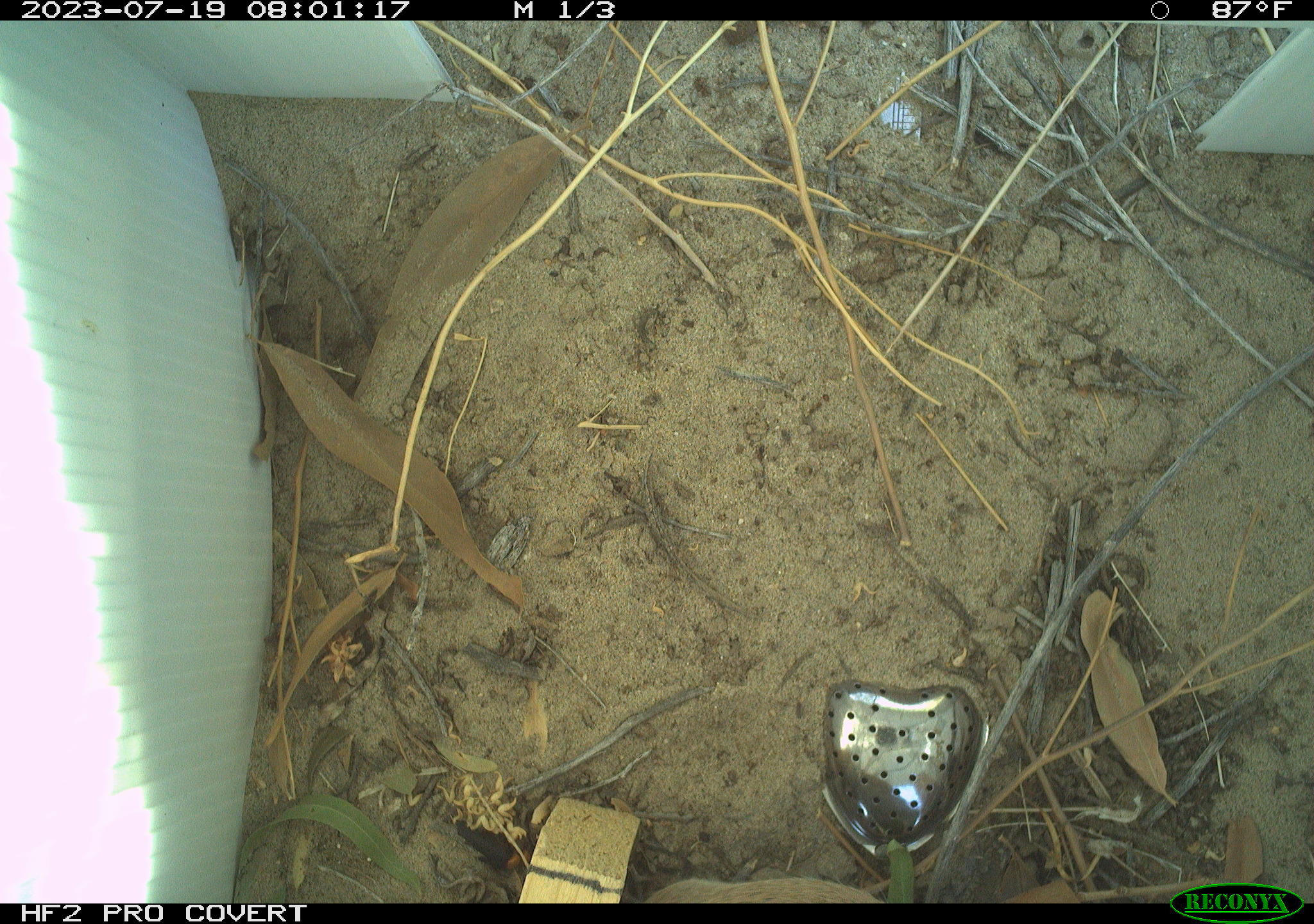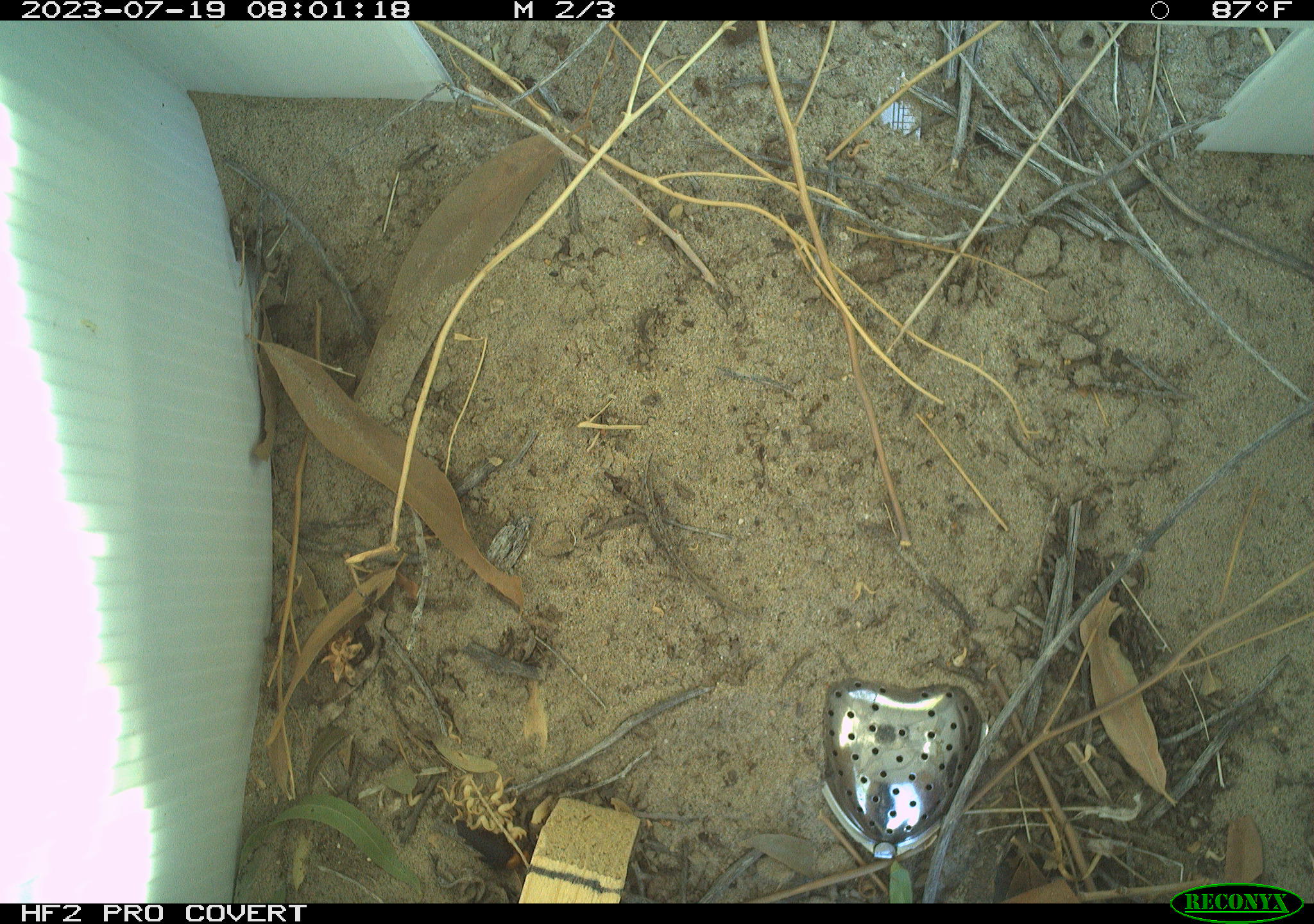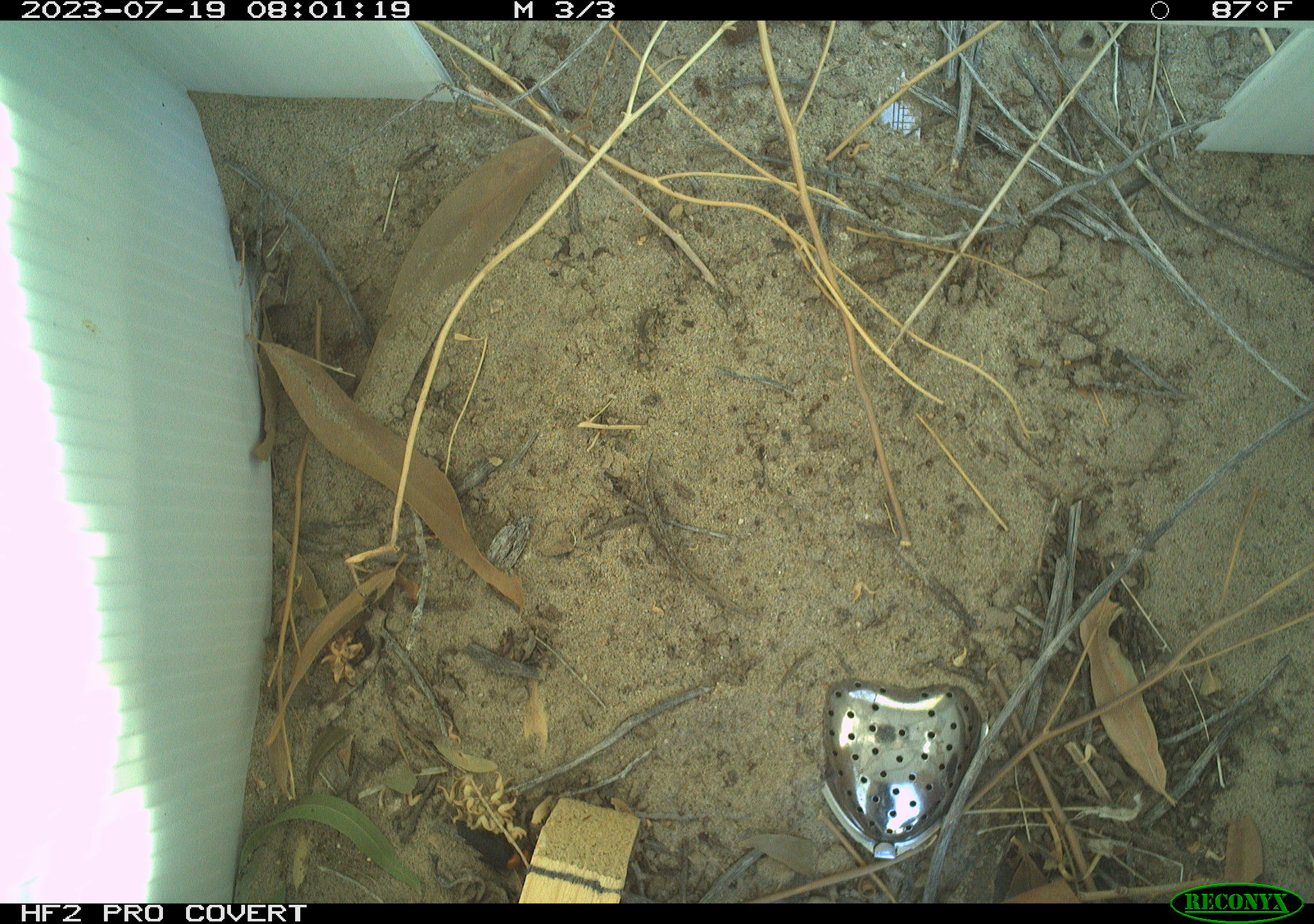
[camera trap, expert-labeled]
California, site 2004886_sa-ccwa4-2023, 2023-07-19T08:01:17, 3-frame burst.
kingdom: Animalia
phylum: Chordata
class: Mammalia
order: Rodentia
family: Sciuridae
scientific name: Sciuridae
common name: squirrels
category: sciuridae family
Sciuridae family (squirrels) (Sciuridae).